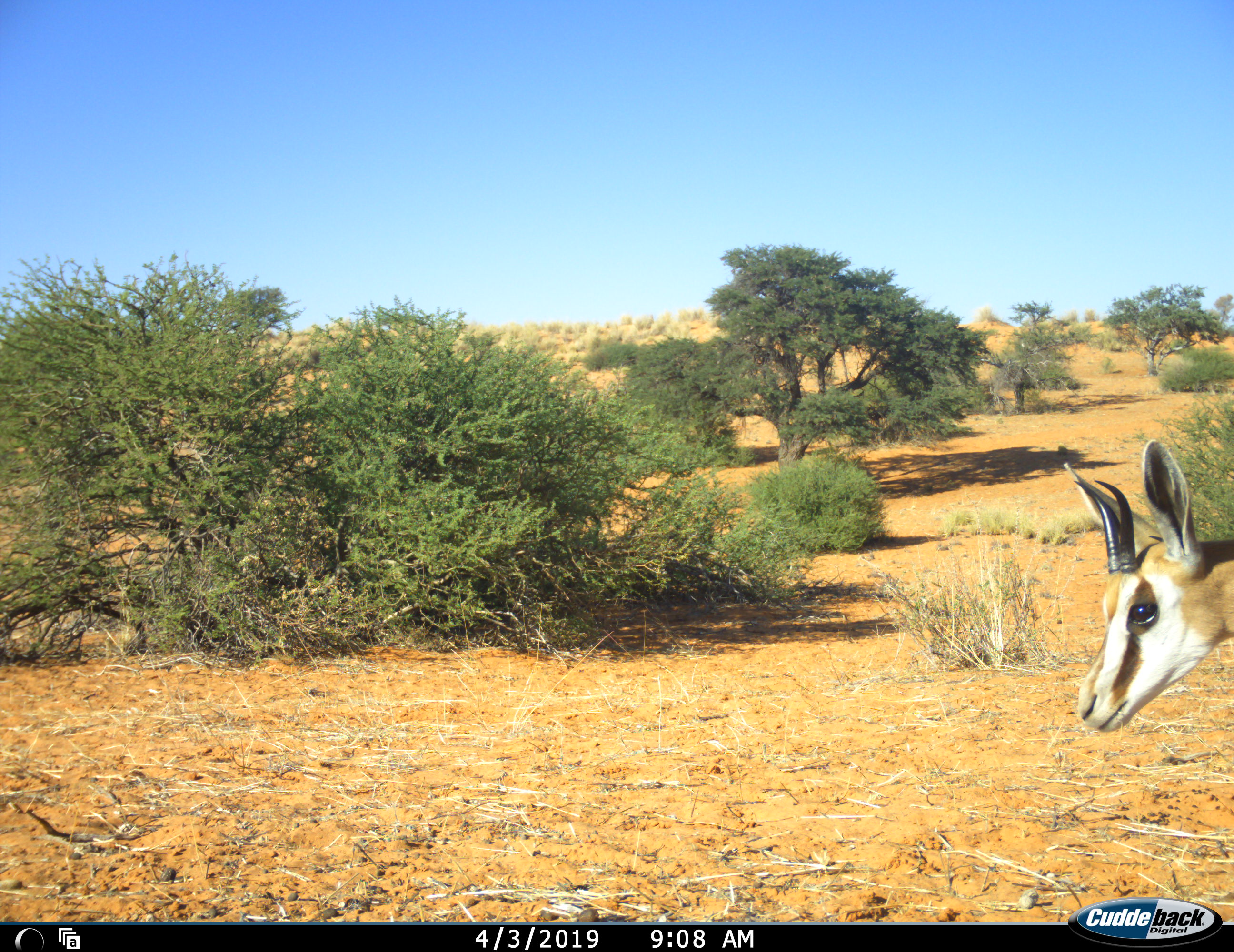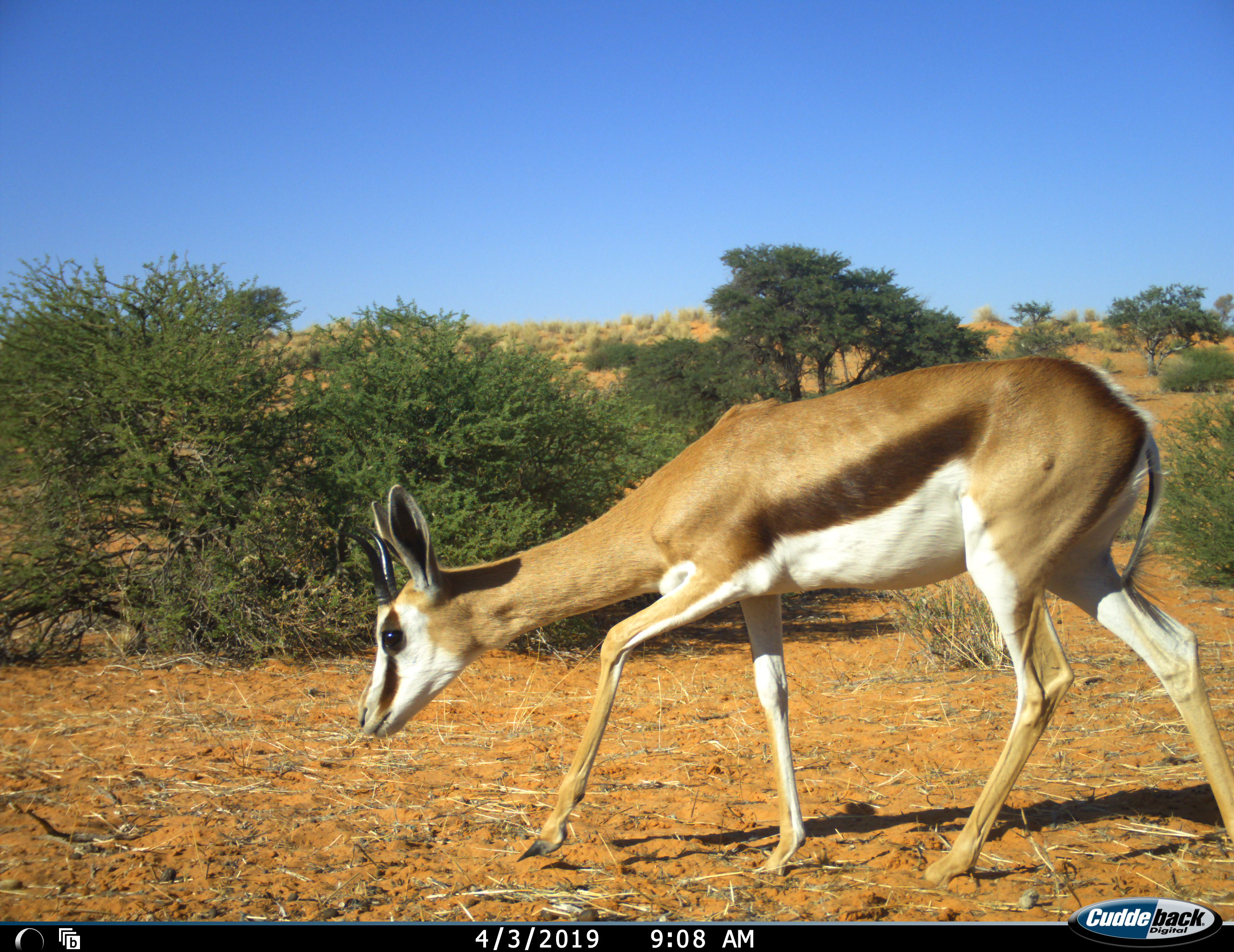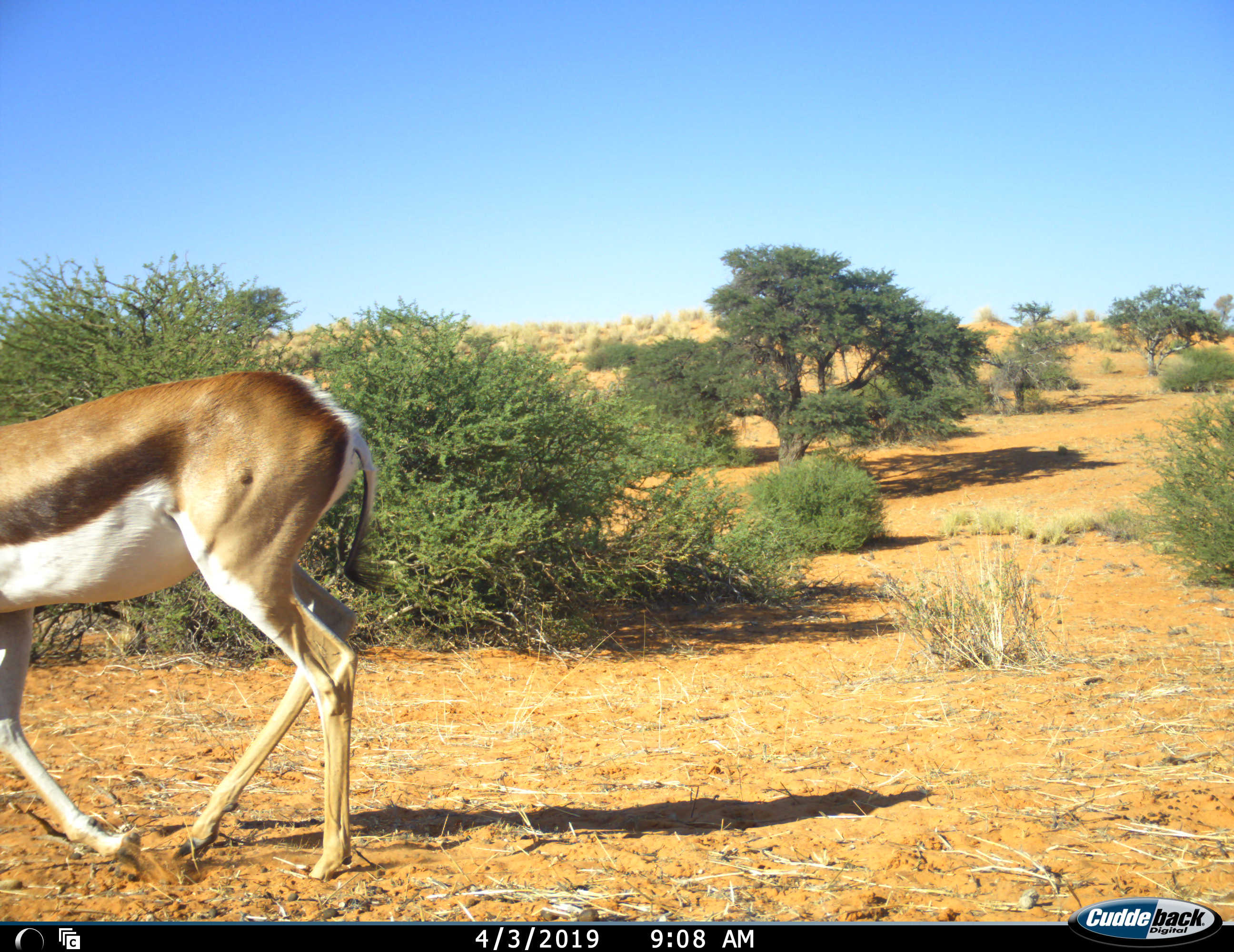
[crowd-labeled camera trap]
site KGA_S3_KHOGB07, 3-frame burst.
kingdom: Animalia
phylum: Chordata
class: Mammalia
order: Artiodactyla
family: Bovidae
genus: Antidorcas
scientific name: Antidorcas marsupialis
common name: springbok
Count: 1.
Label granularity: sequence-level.